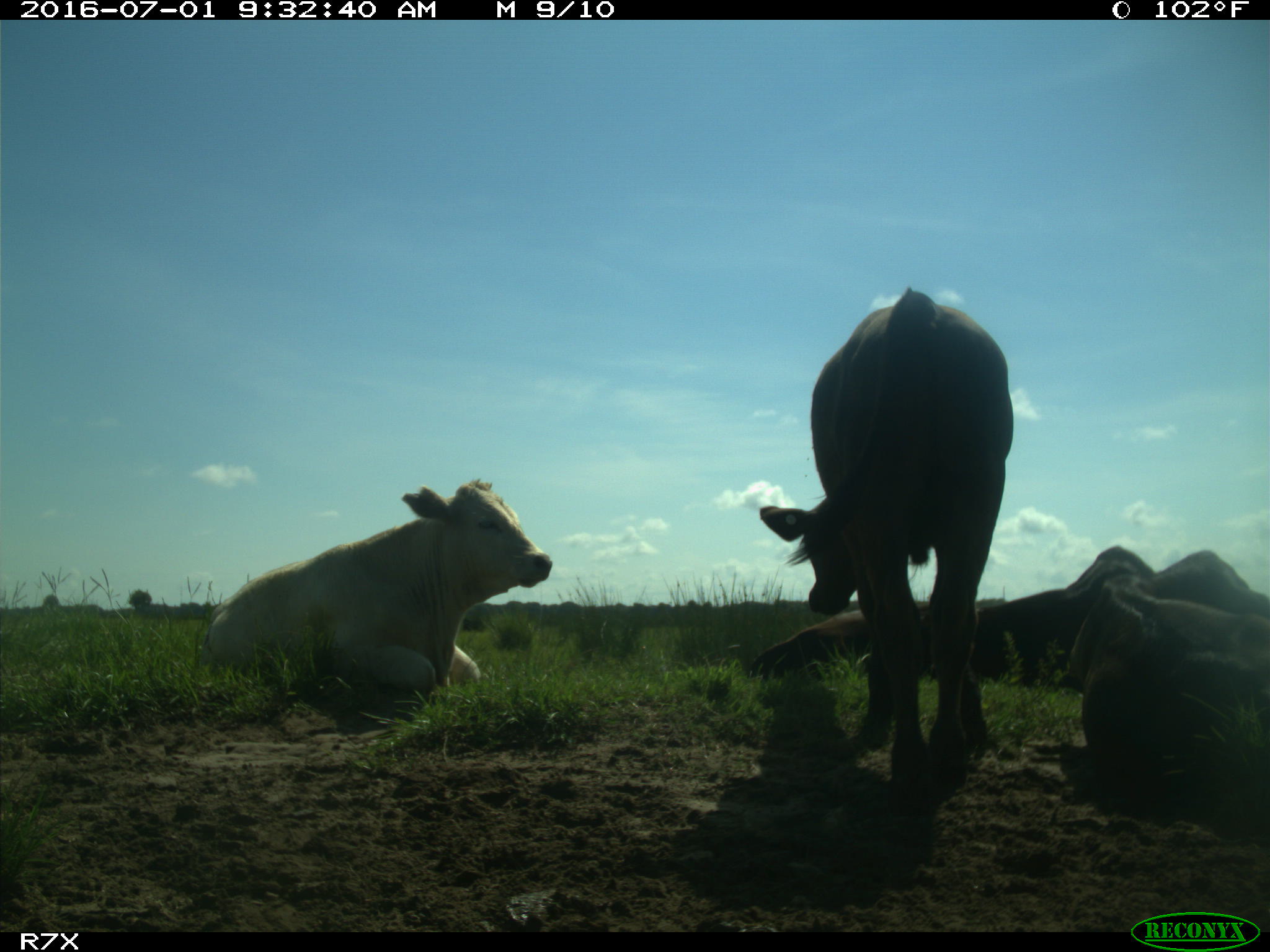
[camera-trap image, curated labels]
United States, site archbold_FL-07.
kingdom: Animalia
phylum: Chordata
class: Mammalia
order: Artiodactyla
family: Bovidae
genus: Bos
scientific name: Bos taurus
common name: domestic cow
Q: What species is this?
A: Bos taurus (domestic cow).